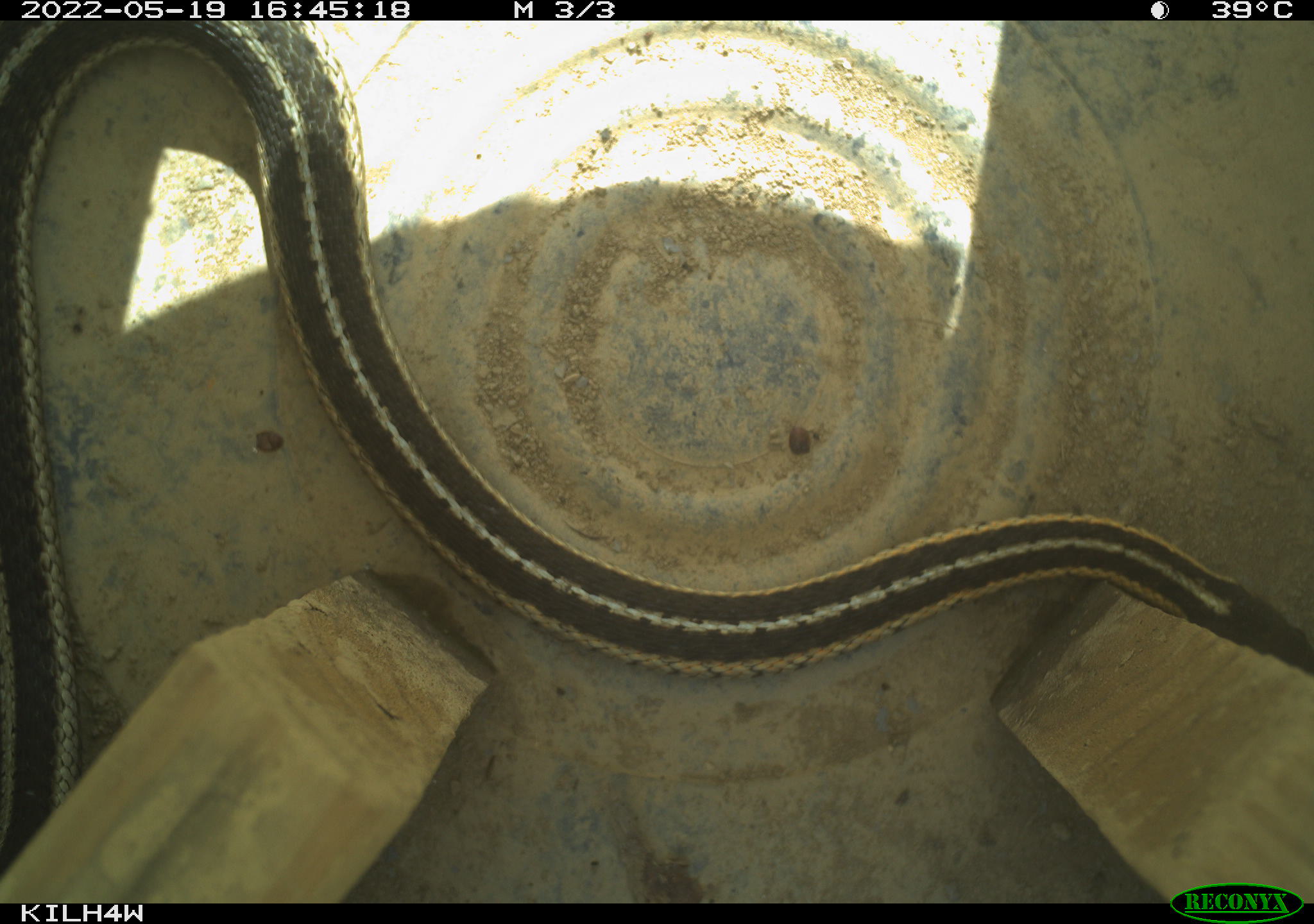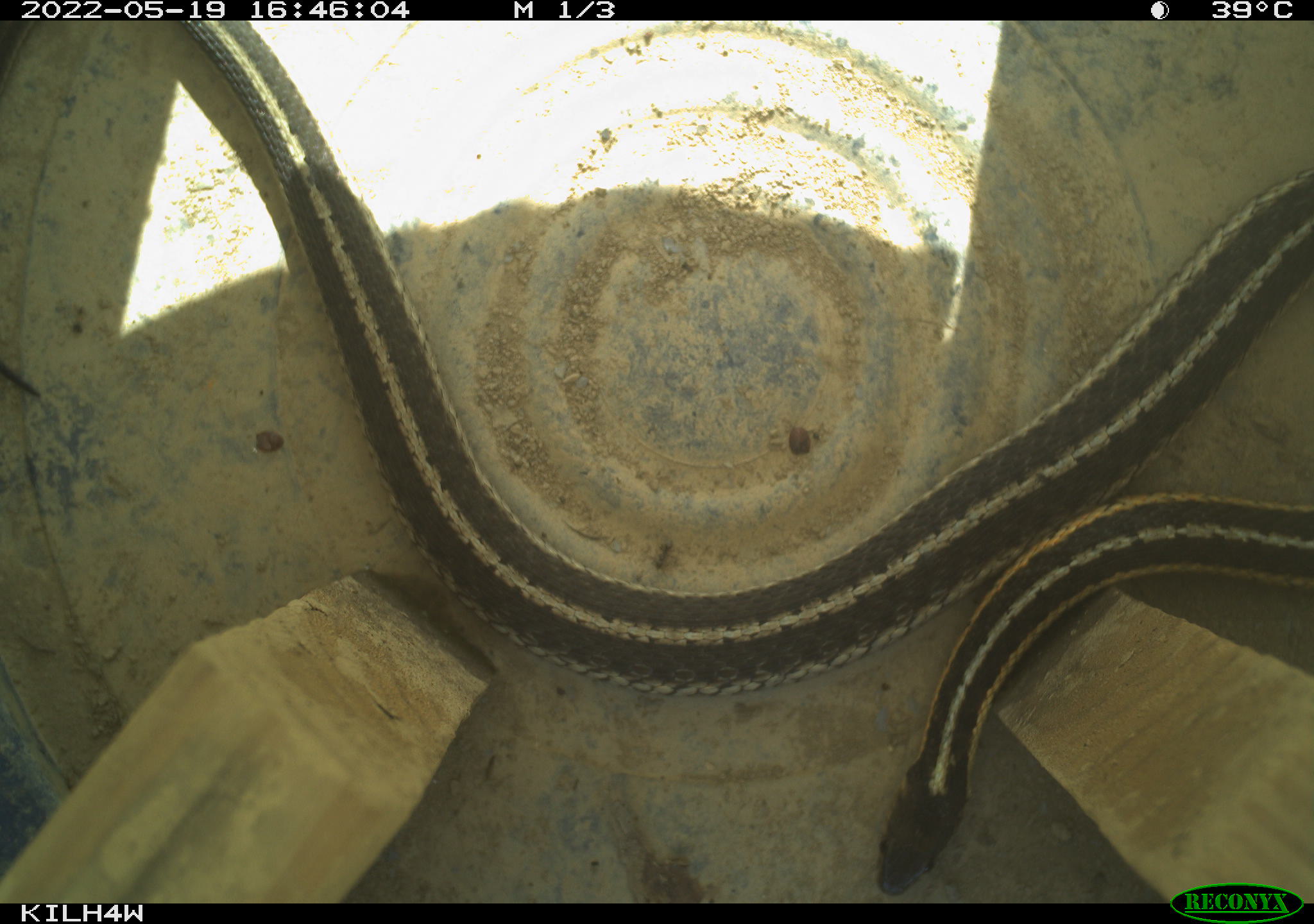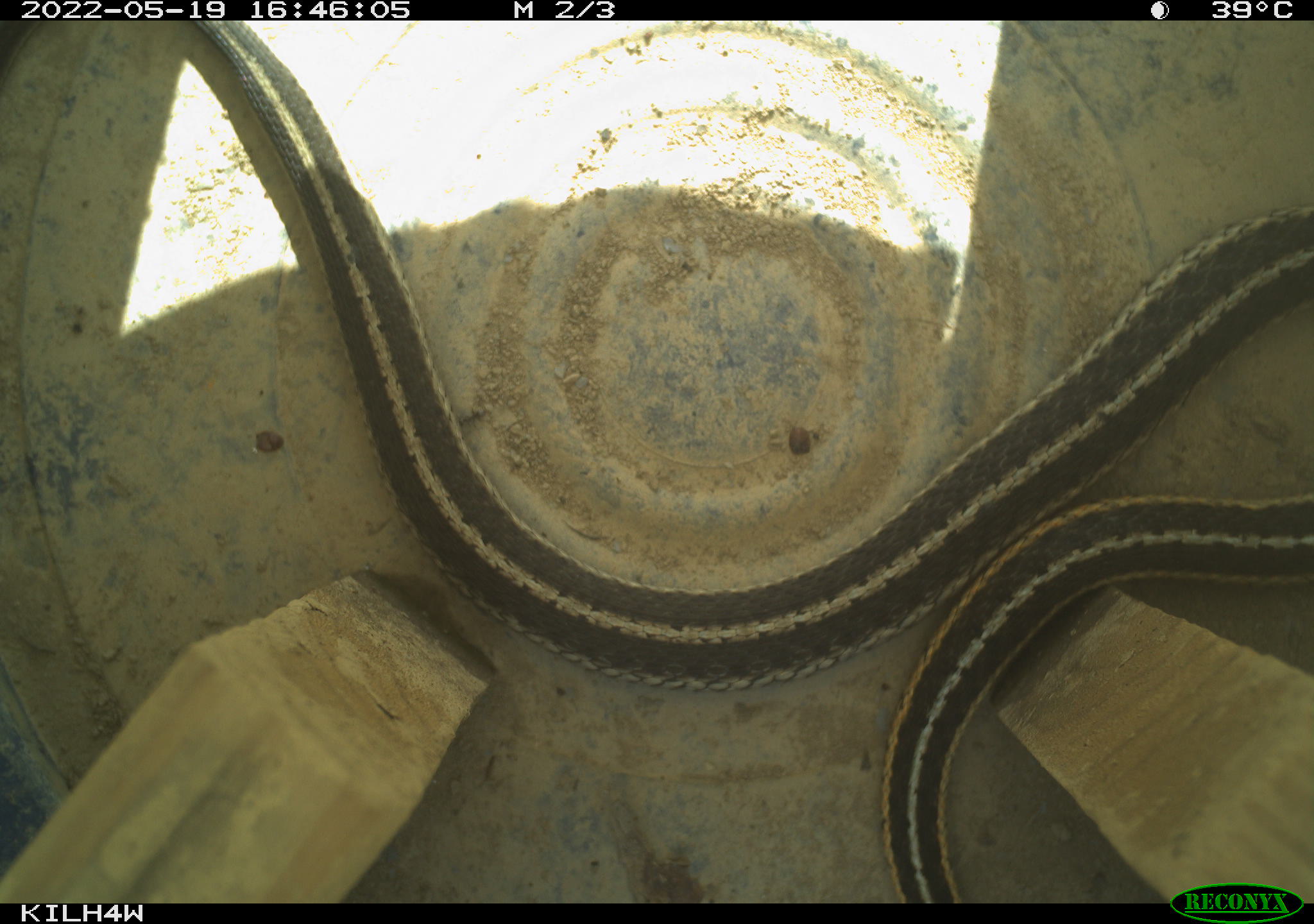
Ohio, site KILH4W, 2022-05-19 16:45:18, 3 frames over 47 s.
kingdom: Animalia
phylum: Chordata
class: Reptilia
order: Squamata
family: Colubridae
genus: Thamnophis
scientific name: Thamnophis sirtalis sirtalis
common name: eastern gartersnake